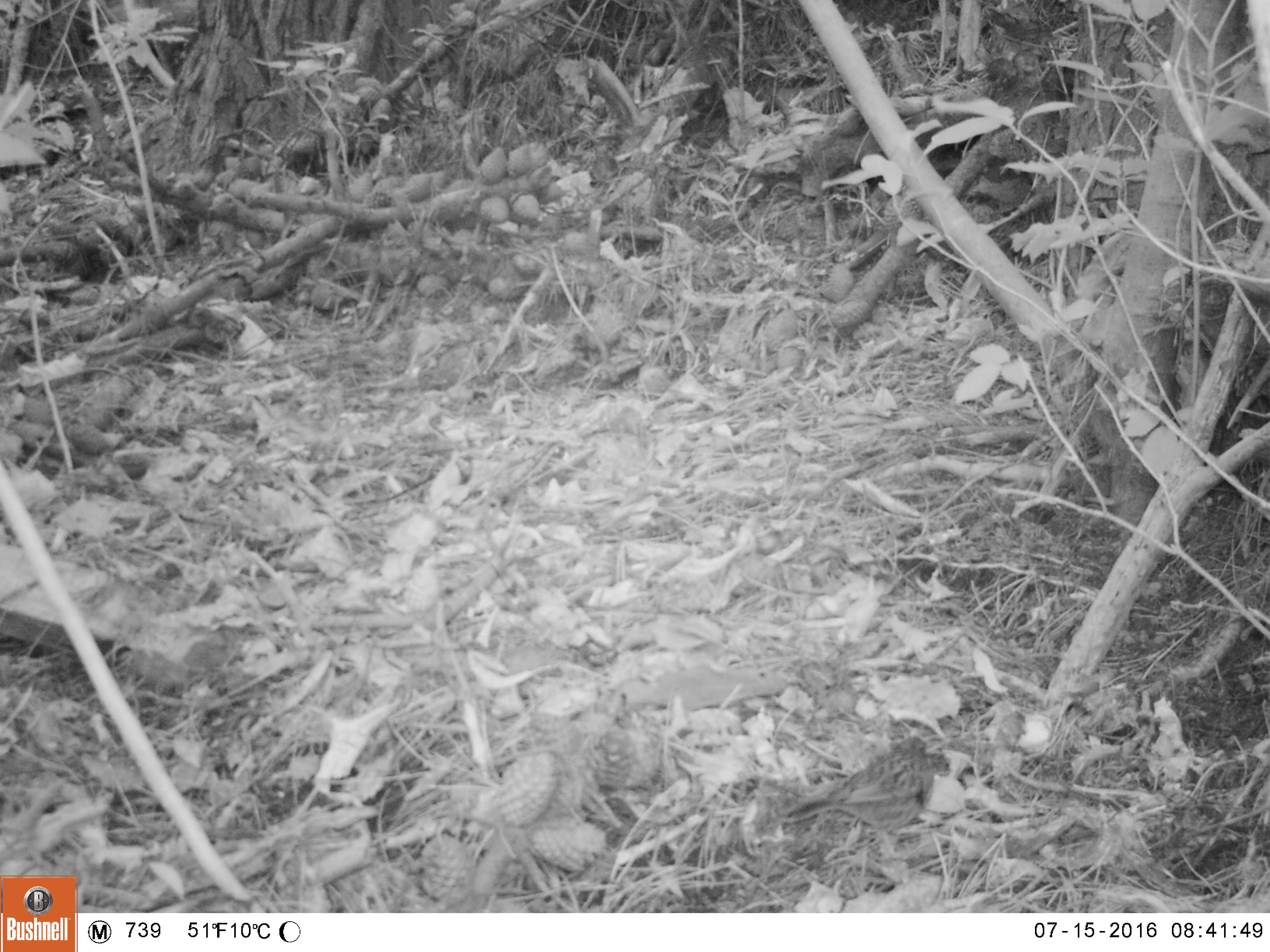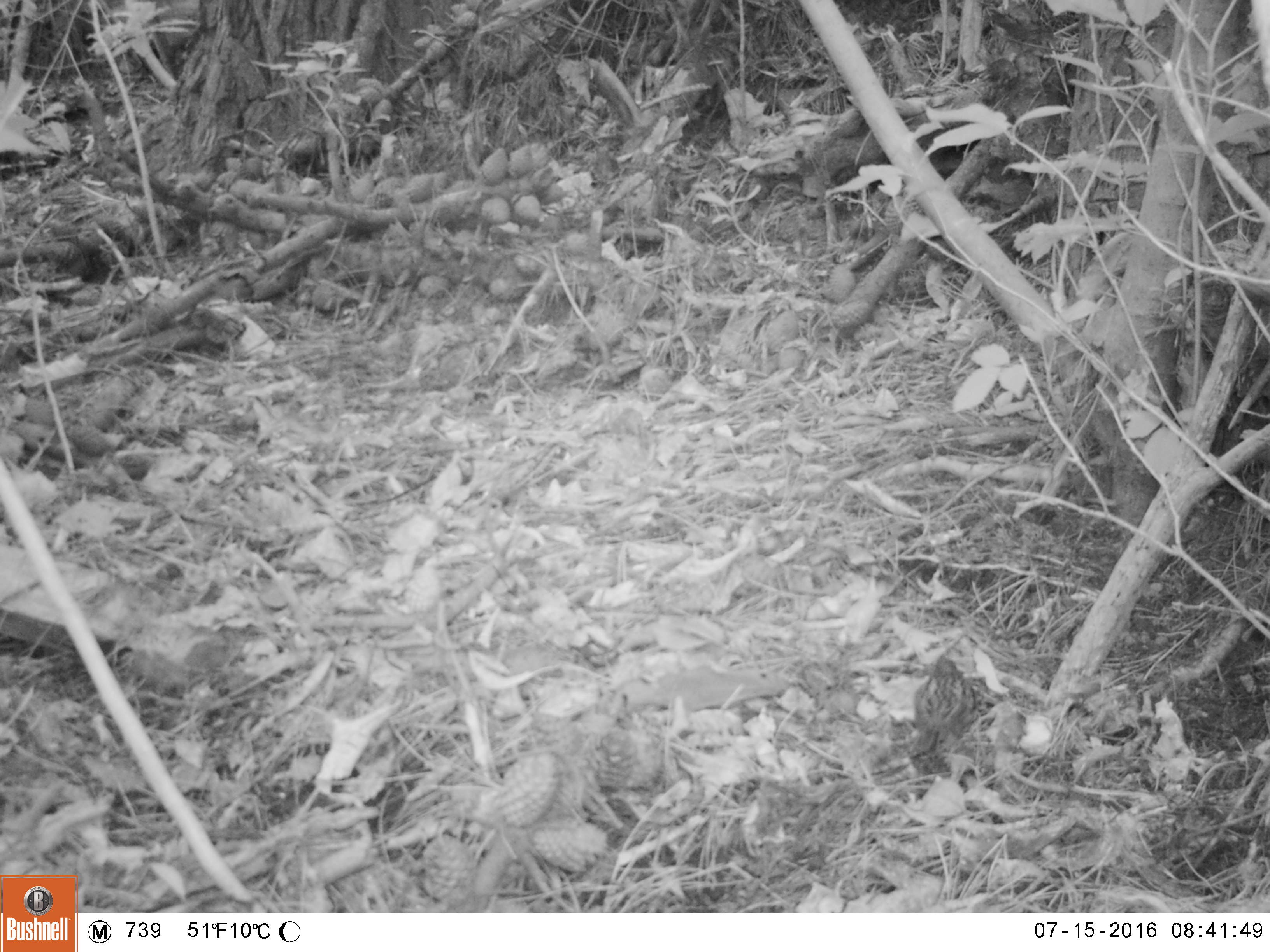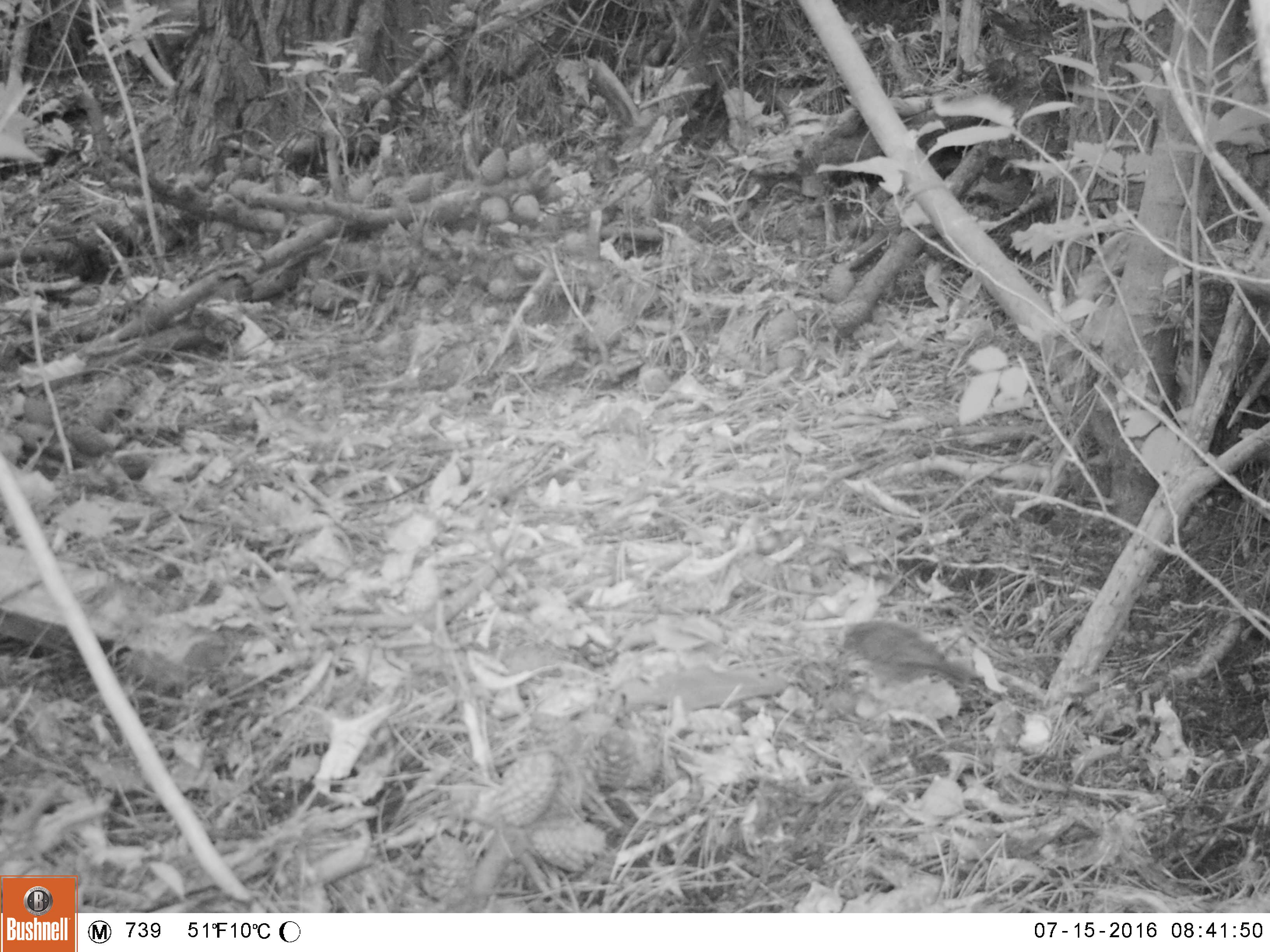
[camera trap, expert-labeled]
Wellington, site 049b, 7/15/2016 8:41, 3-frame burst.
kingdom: Animalia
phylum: Chordata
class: Aves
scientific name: Aves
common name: bird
Bird (Aves).